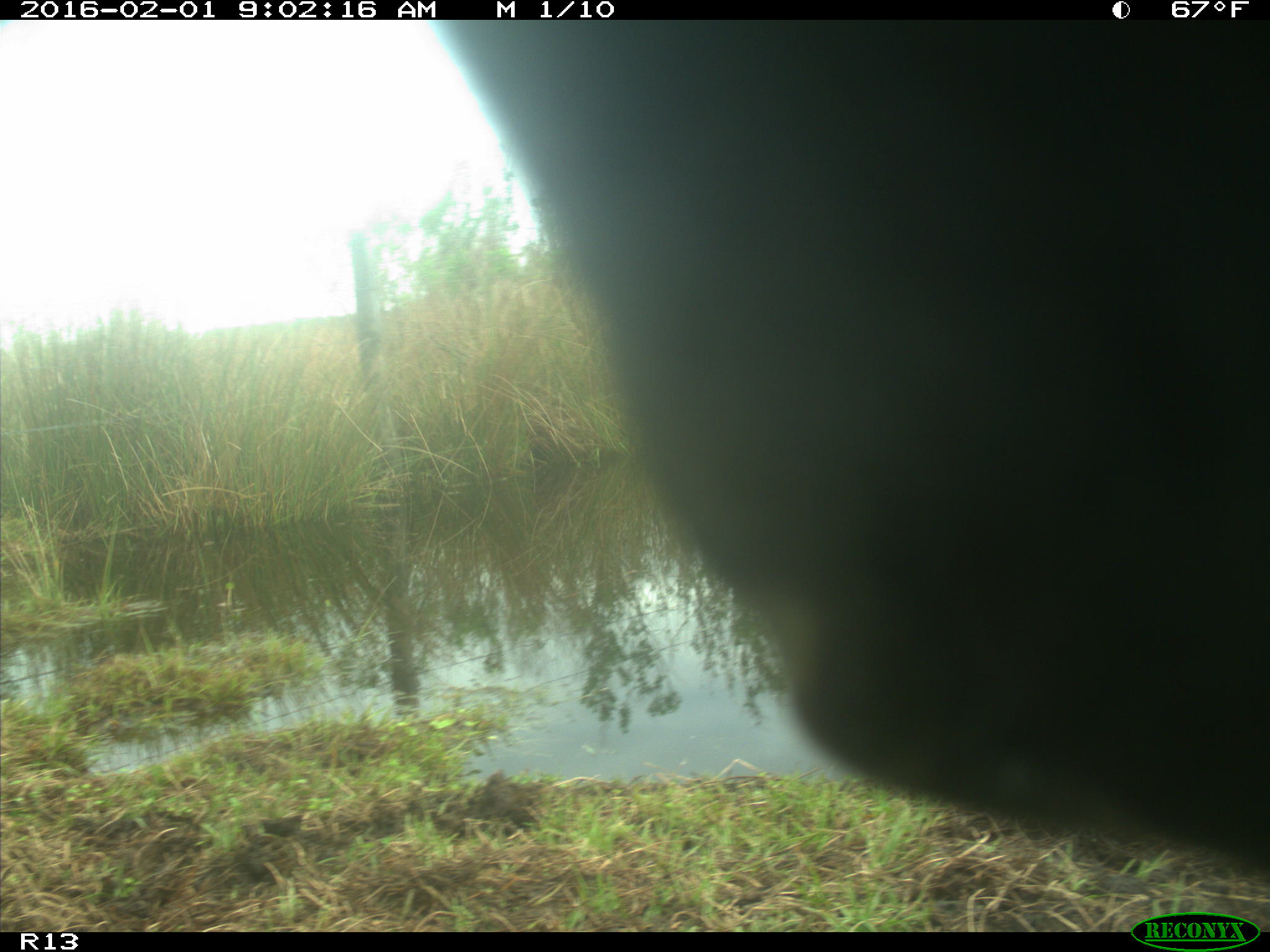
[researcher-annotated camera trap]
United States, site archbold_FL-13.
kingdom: Animalia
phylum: Chordata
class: Mammalia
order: Artiodactyla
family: Bovidae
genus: Bos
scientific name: Bos taurus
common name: domestic cow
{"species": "Bos taurus (domestic cow)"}